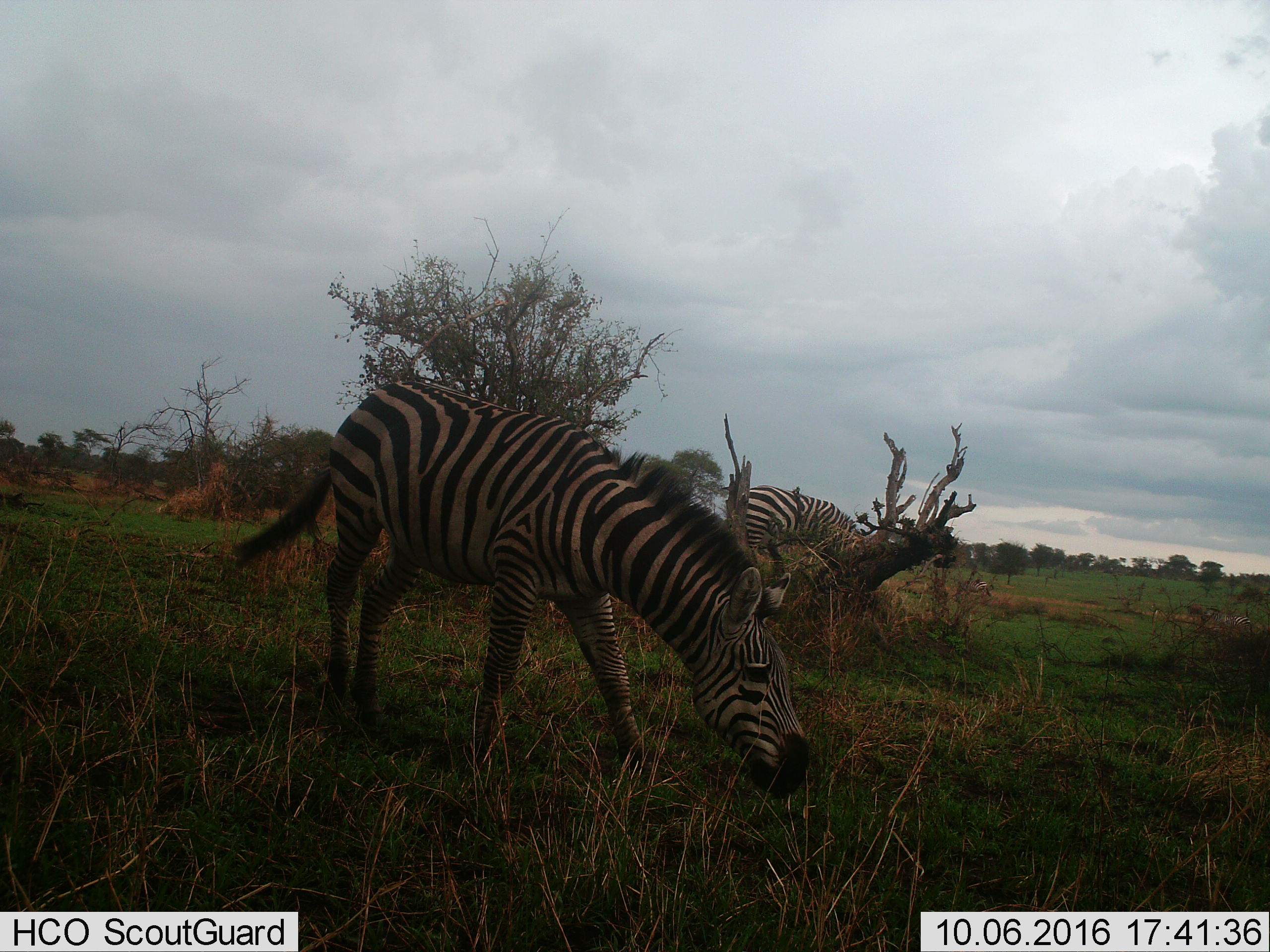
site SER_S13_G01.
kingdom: Animalia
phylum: Chordata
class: Mammalia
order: Perissodactyla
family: Equidae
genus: Equus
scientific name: Equus quagga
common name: plains zebra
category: zebraplains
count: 4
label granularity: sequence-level